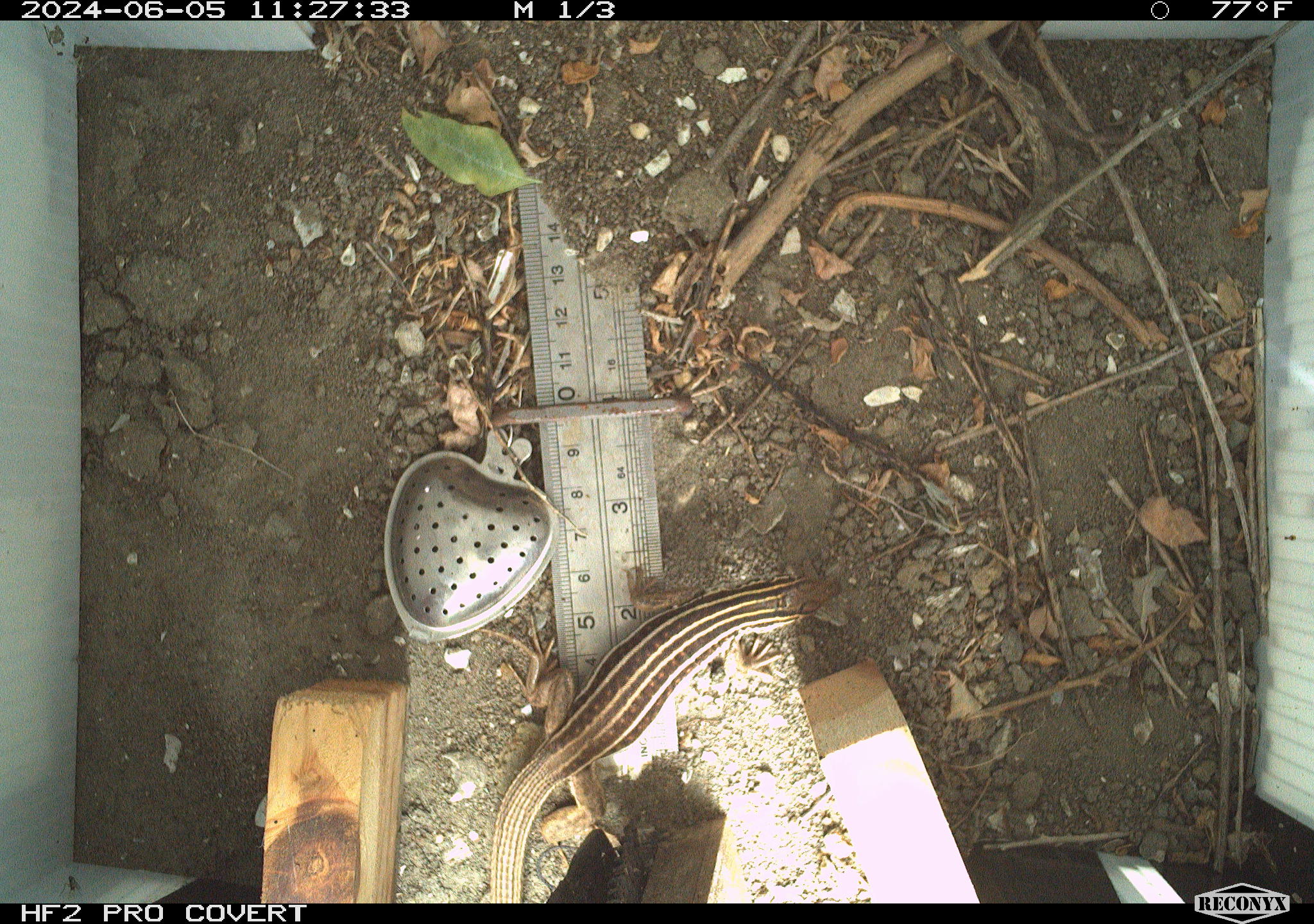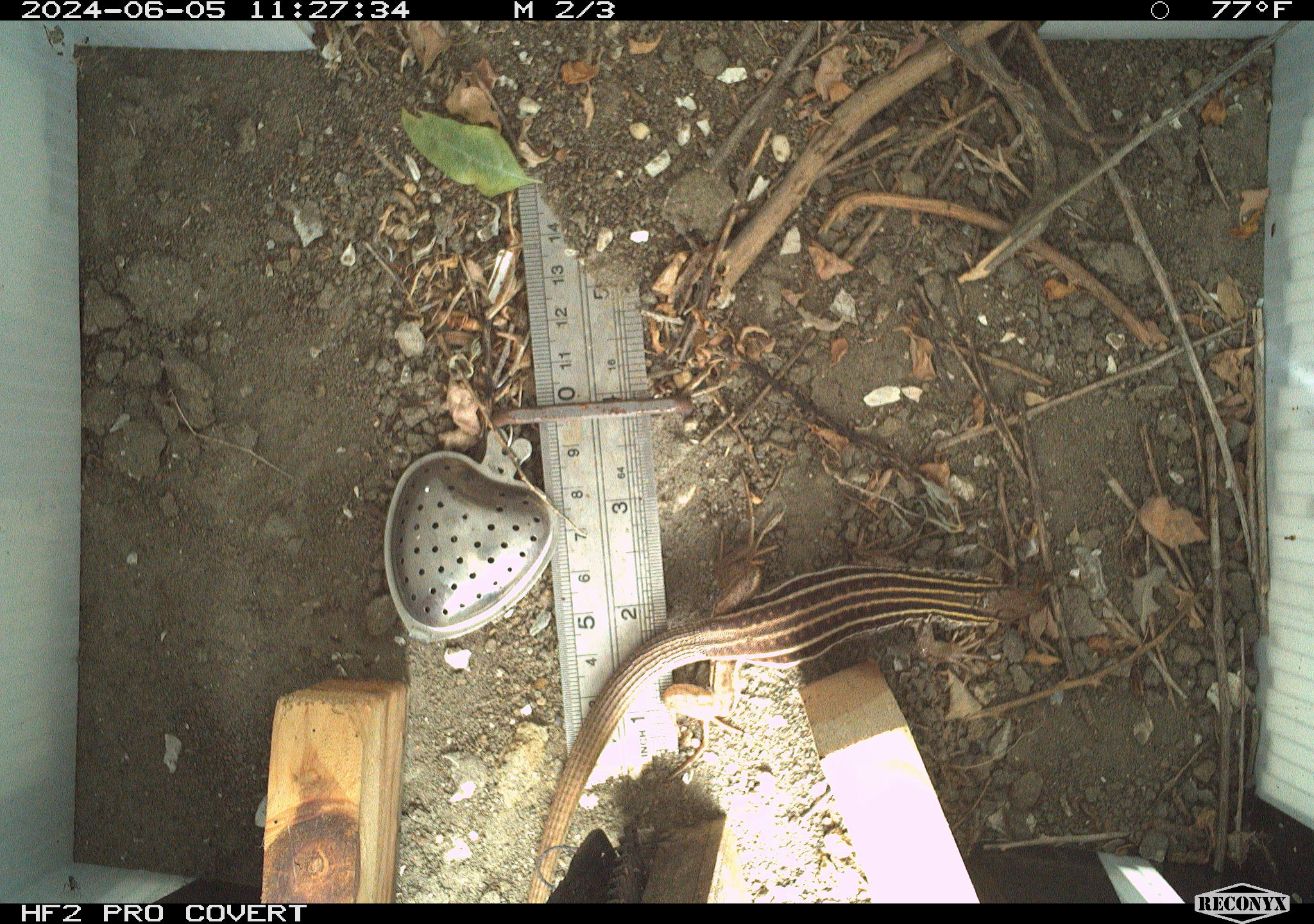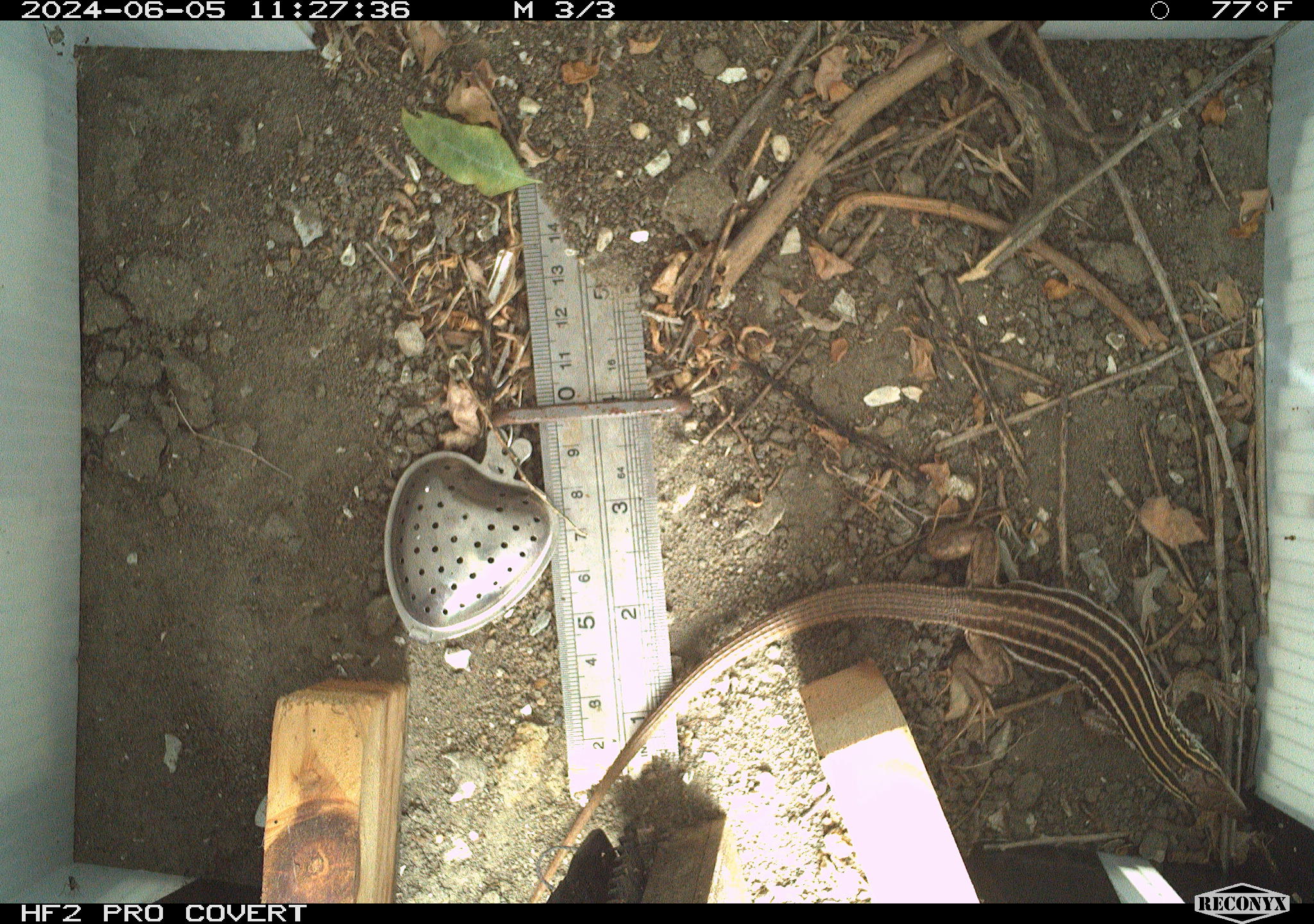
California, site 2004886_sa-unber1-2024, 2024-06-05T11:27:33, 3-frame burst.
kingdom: Animalia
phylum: Chordata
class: Reptilia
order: Squamata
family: Teiidae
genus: Aspidoscelis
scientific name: Aspidoscelis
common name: whiptail lizards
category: aspidoscelis species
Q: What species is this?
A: Aspidoscelis species (whiptail lizards) (Aspidoscelis).